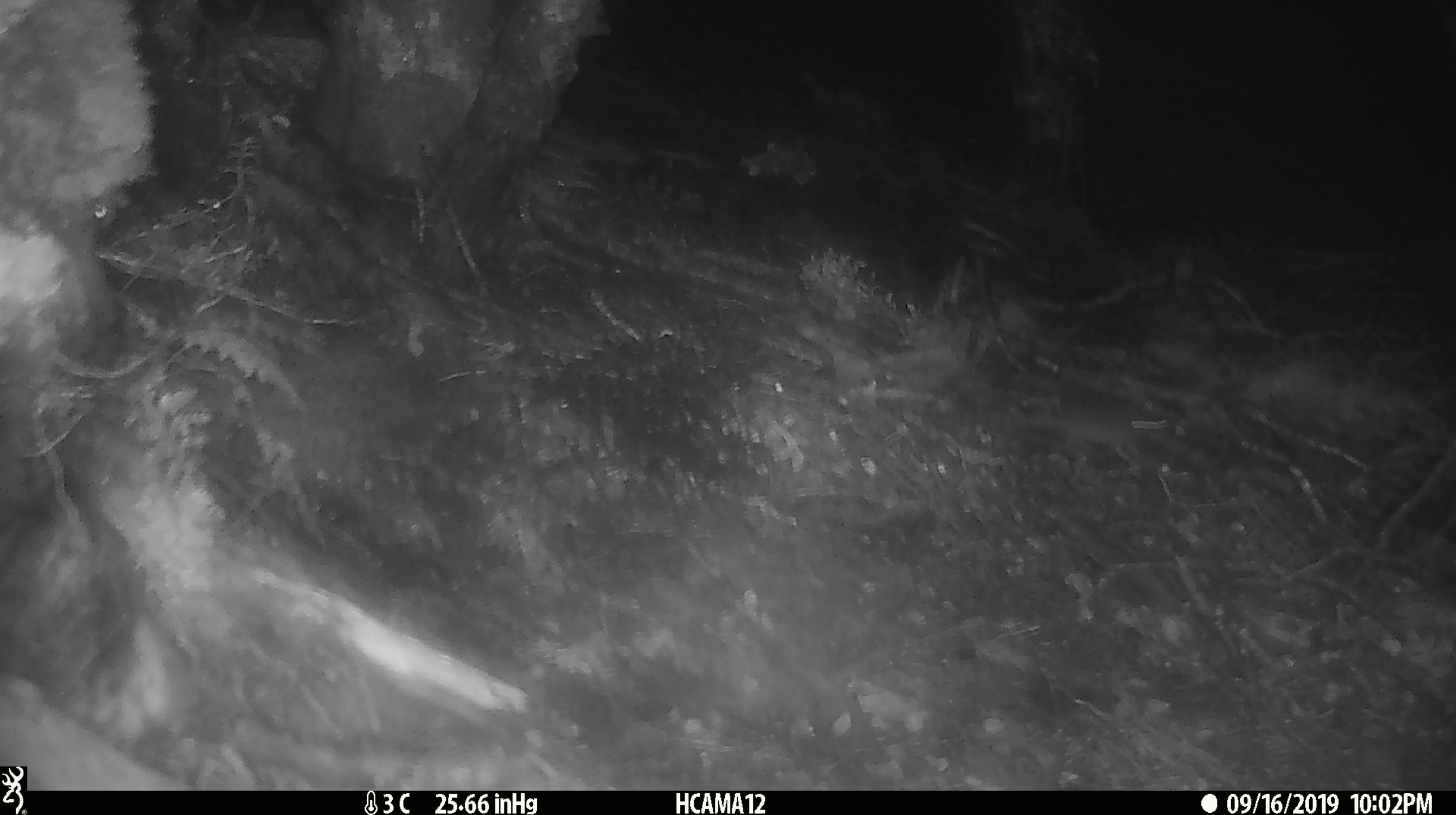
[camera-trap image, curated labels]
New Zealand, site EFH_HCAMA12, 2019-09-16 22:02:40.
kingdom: Animalia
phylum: Chordata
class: Mammalia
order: Rodentia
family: Muridae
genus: Mus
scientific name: Mus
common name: mouse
Mouse (Mus).